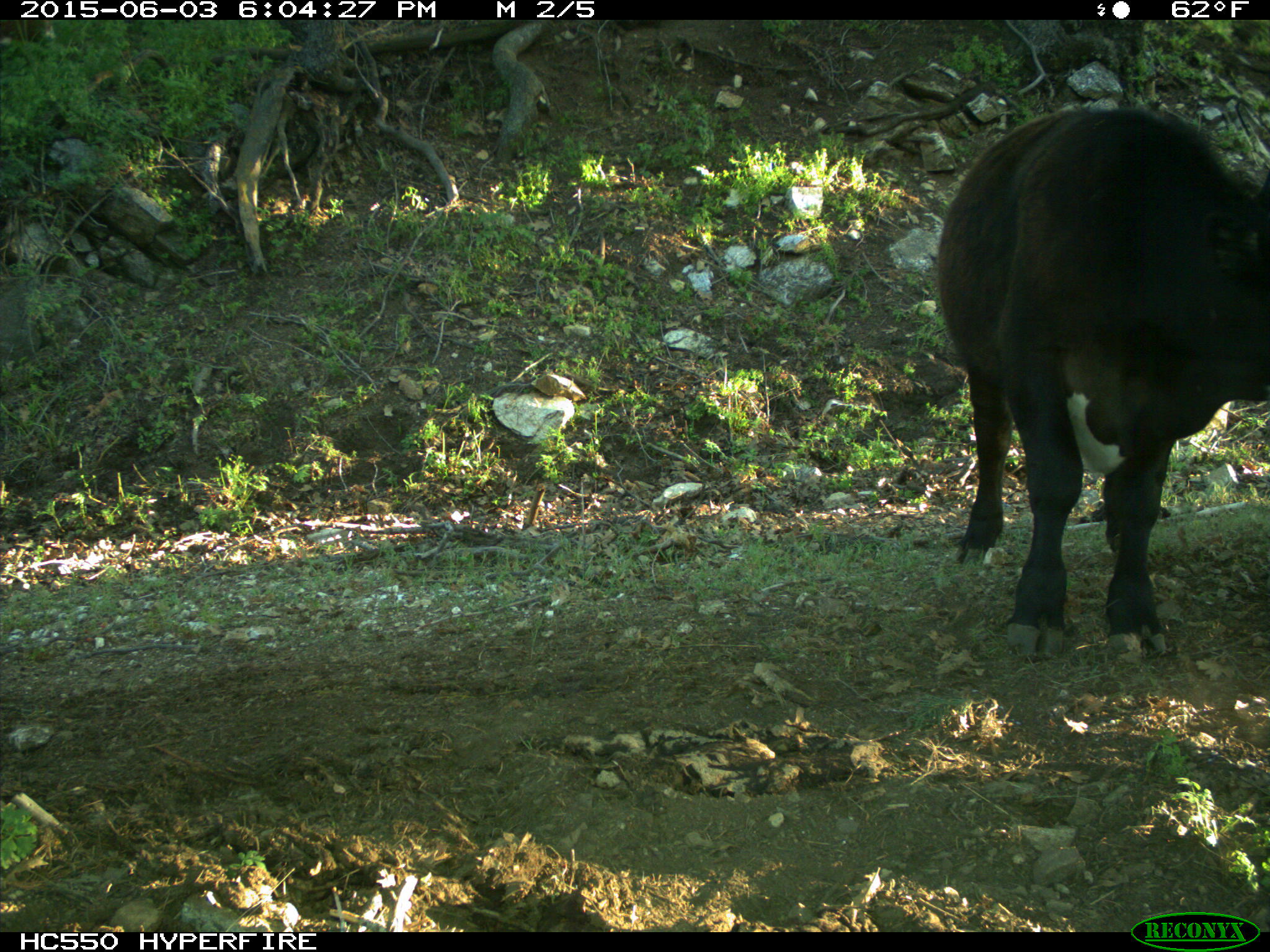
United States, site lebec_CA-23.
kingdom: Animalia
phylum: Chordata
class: Mammalia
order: Artiodactyla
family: Bovidae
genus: Bos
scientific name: Bos taurus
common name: domestic cow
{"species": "Bos taurus (domestic cow)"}